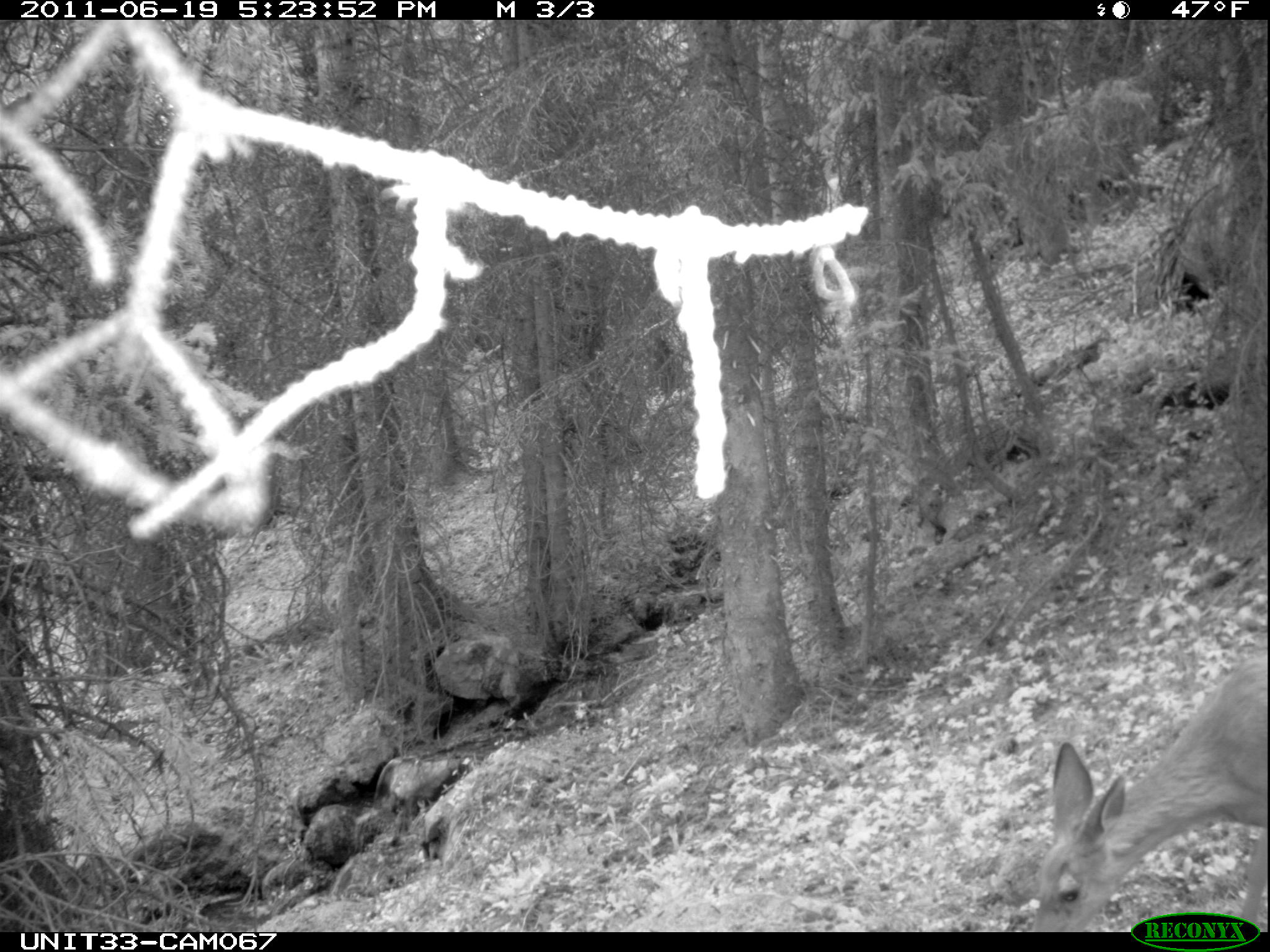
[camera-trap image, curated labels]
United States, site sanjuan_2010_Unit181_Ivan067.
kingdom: Animalia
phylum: Chordata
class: Mammalia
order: Artiodactyla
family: Cervidae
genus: Odocoileus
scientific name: Odocoileus hemionus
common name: mule deer